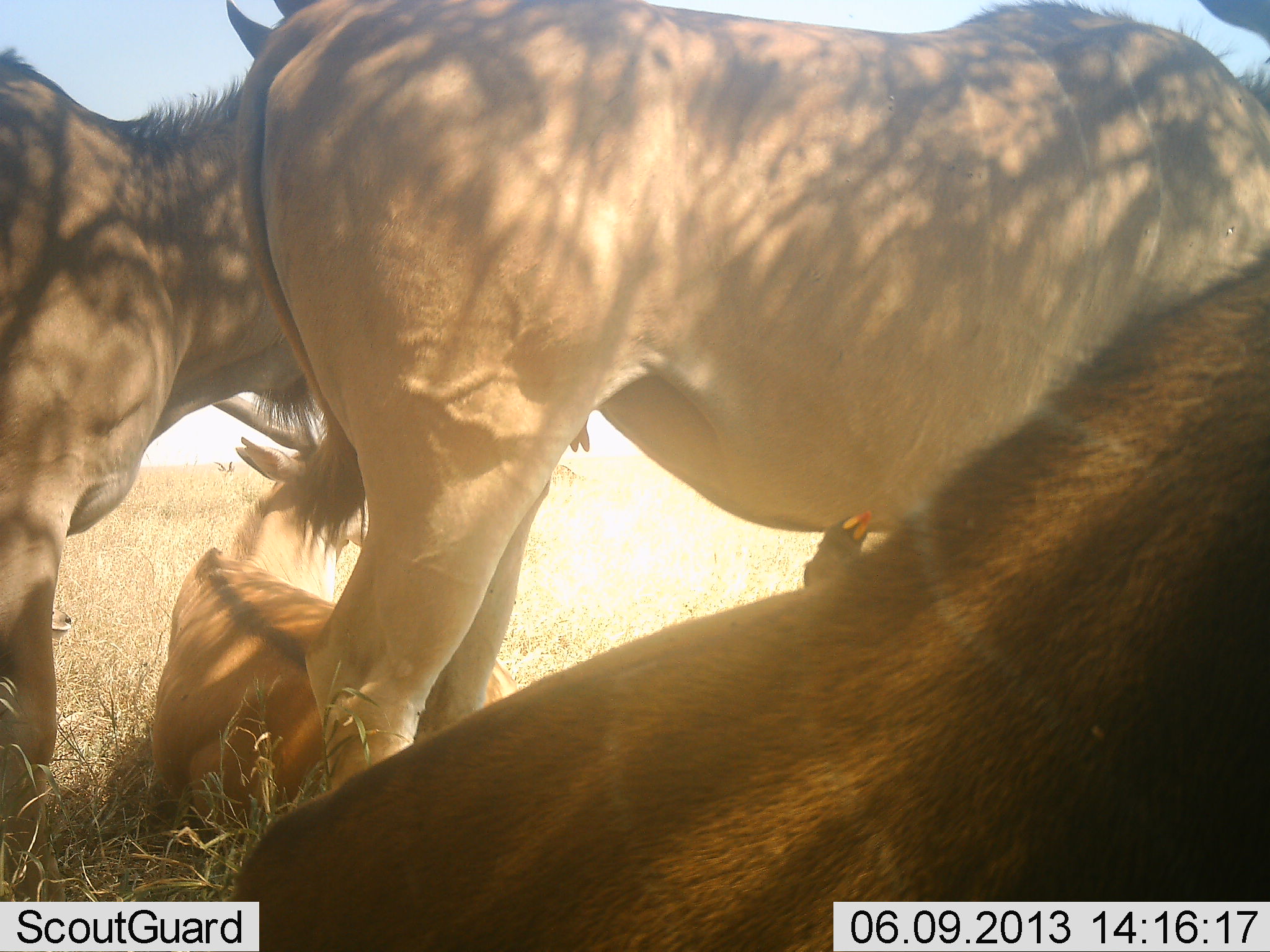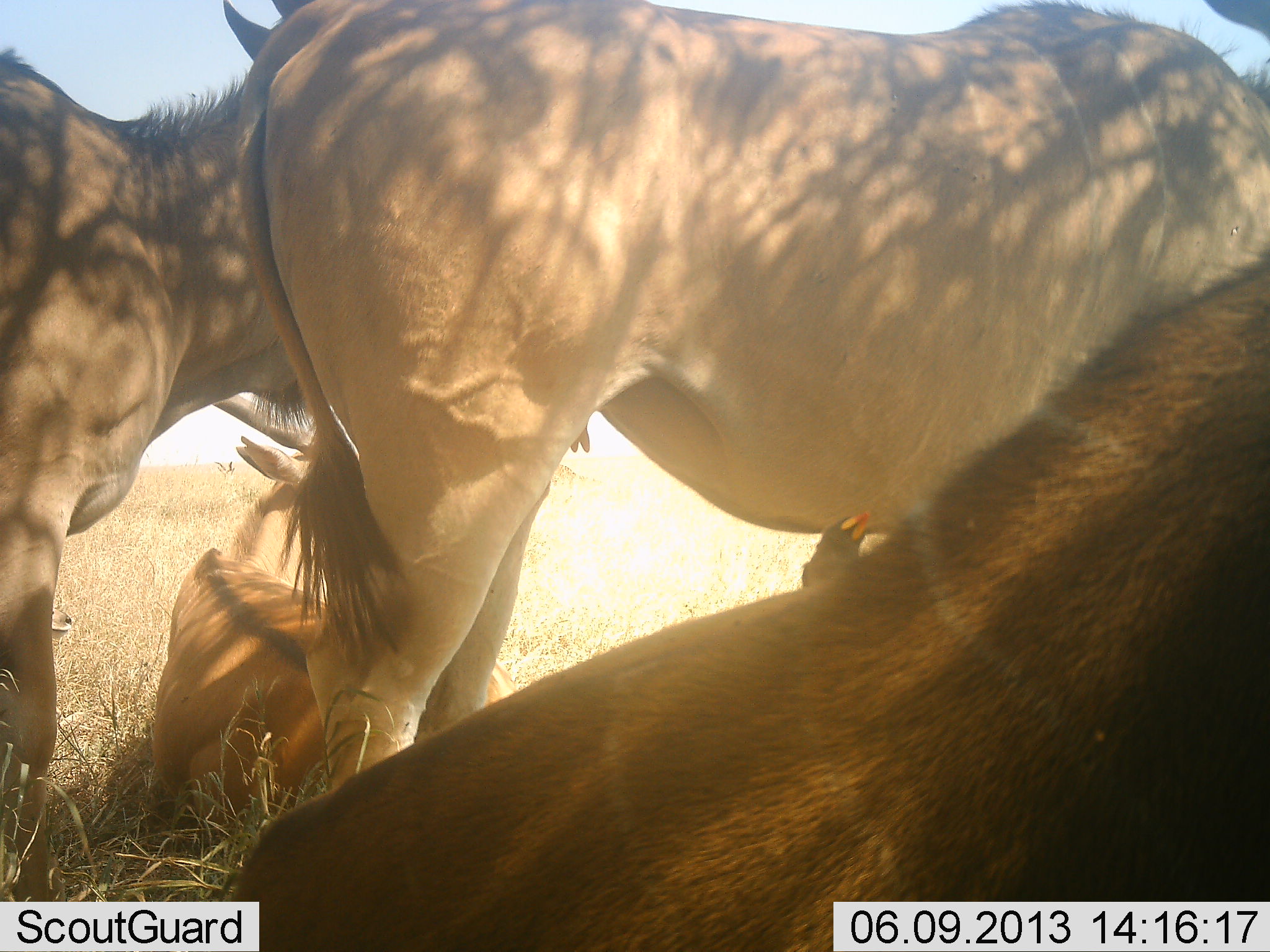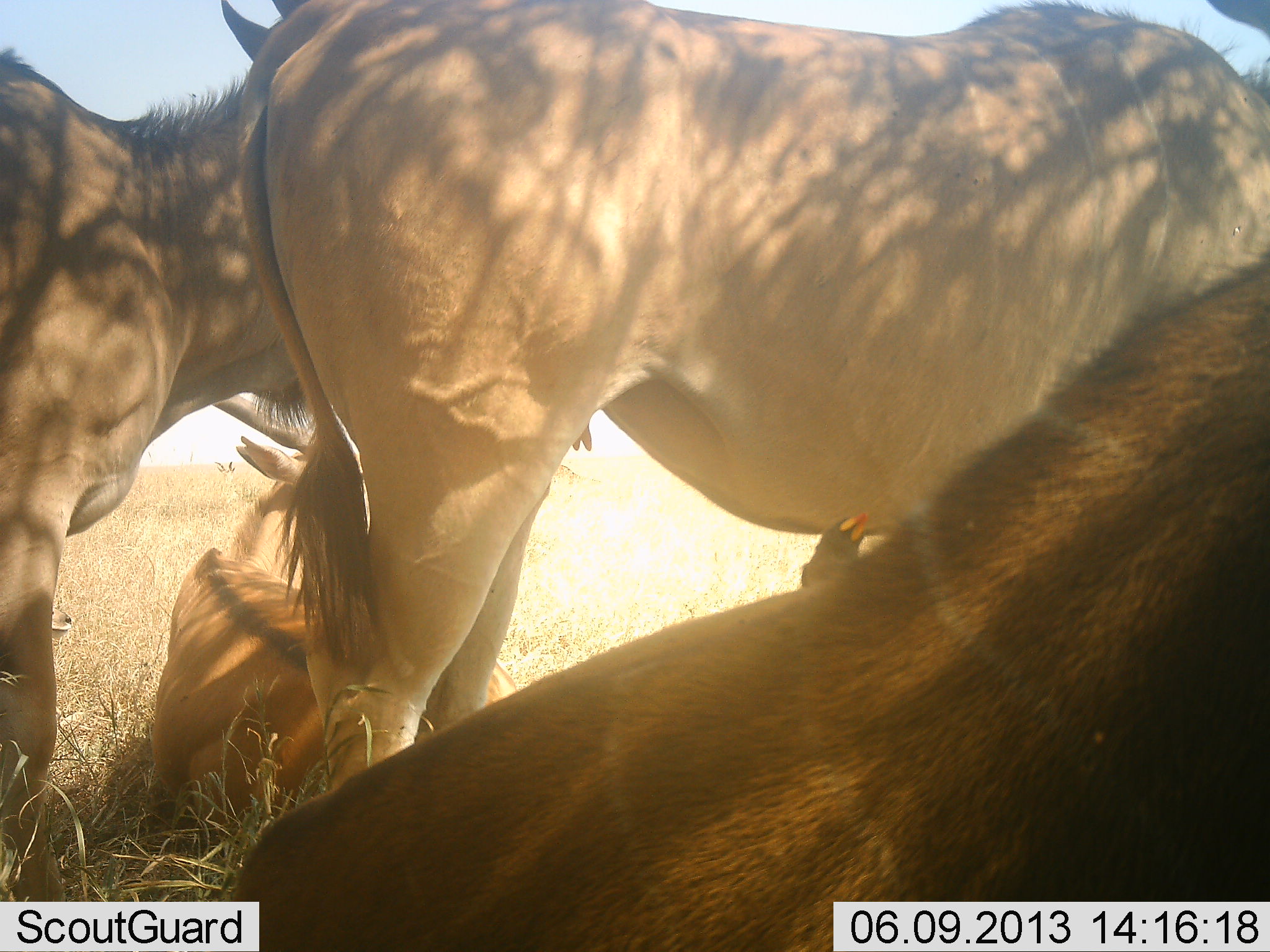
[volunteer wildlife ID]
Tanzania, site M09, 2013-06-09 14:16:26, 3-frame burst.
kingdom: Animalia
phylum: Chordata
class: Mammalia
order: Artiodactyla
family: Bovidae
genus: Tragelaphus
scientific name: Tragelaphus oryx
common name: eland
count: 4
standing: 89%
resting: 100%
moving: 0%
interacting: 0%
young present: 28%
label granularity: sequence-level